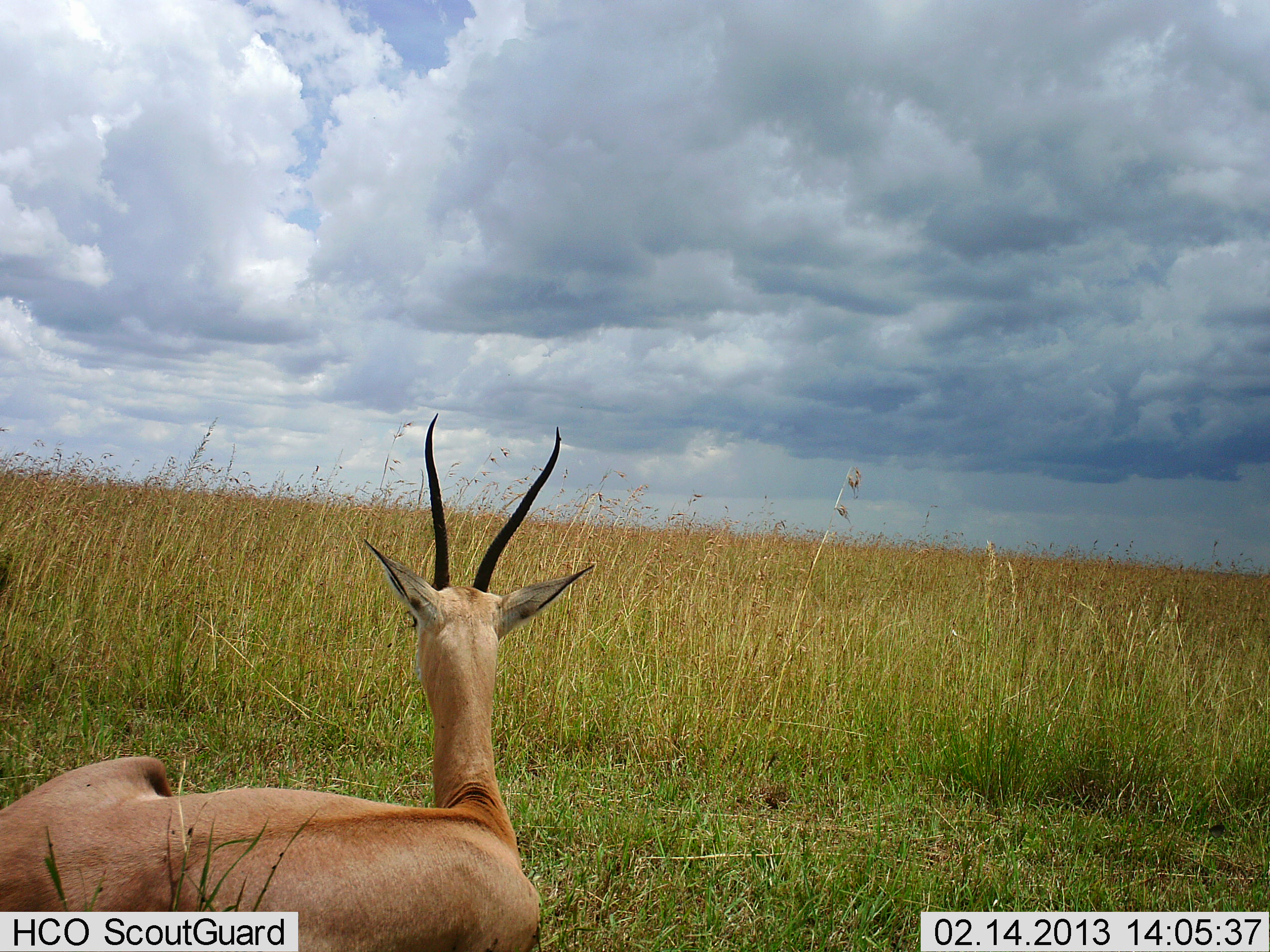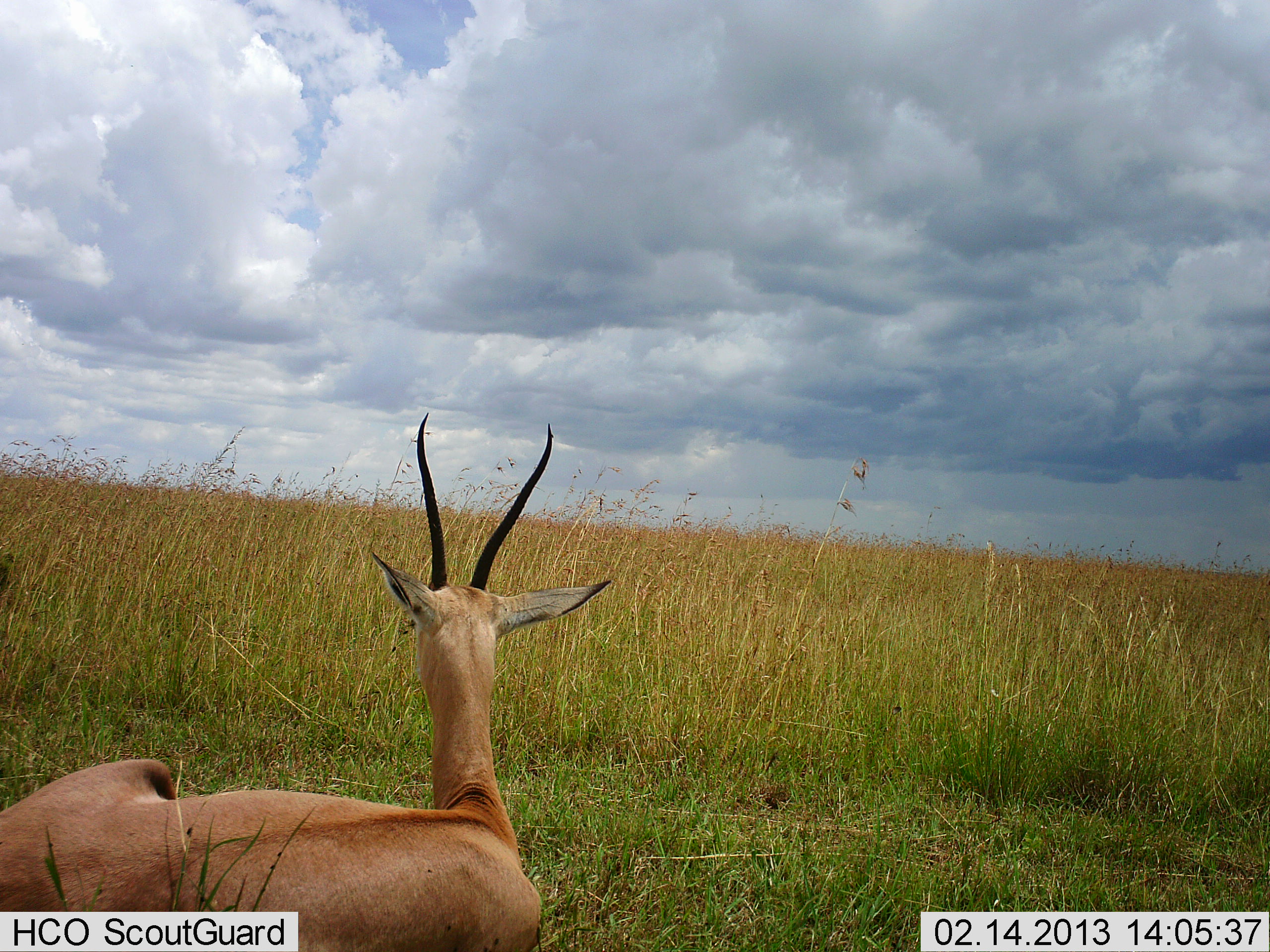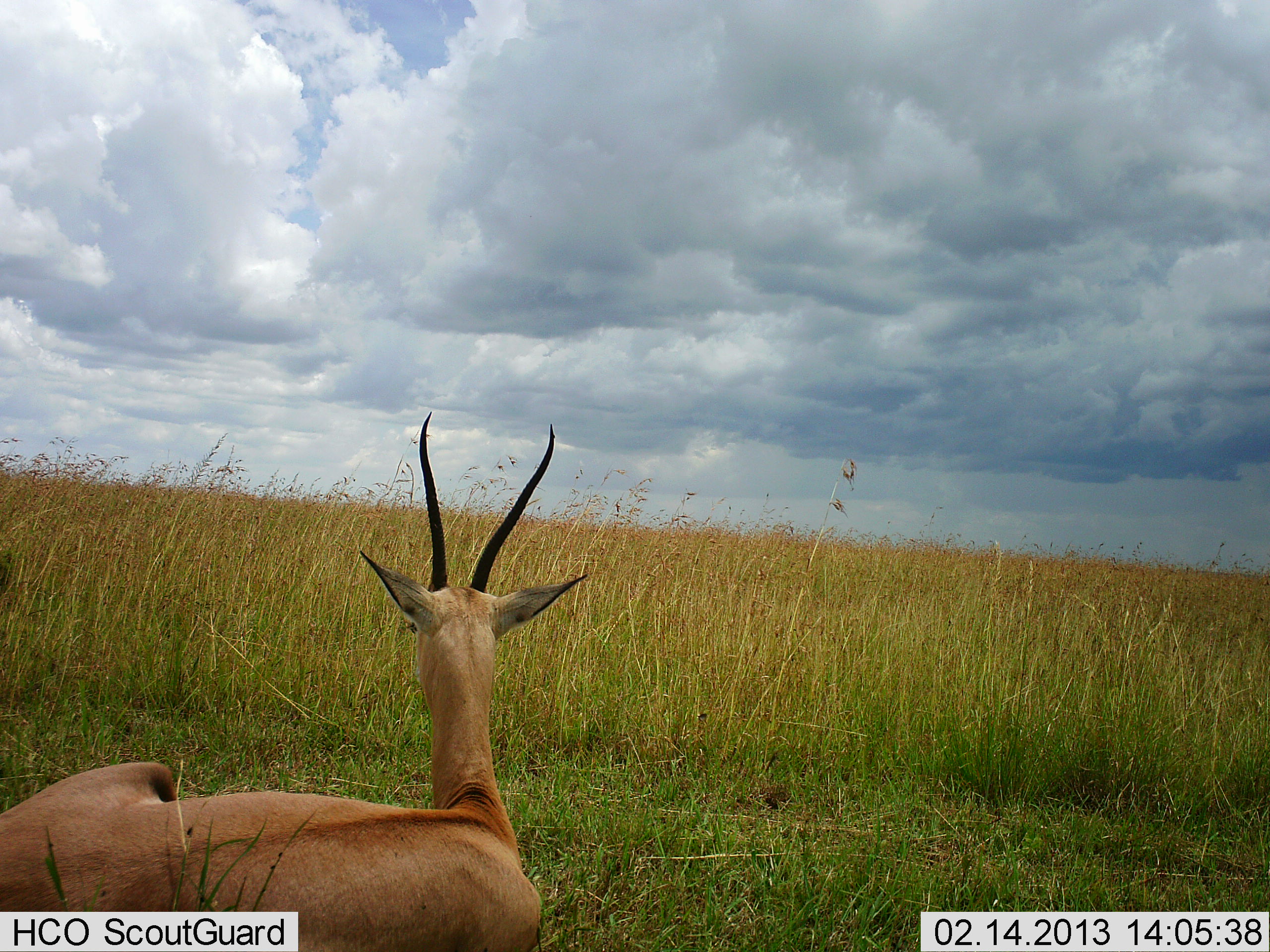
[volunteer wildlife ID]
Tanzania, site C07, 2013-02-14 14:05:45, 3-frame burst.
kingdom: Animalia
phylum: Chordata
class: Mammalia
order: Artiodactyla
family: Bovidae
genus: Nanger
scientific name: Nanger granti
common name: grant's gazelle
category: gazellegrants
Gazellegrants (grant's gazelle) (Nanger granti), count 1. Behavior (volunteer vote fractions): standing 7%, resting 93%, moving 0%, interacting 0%. Young present (vote fraction): 0%. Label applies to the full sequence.